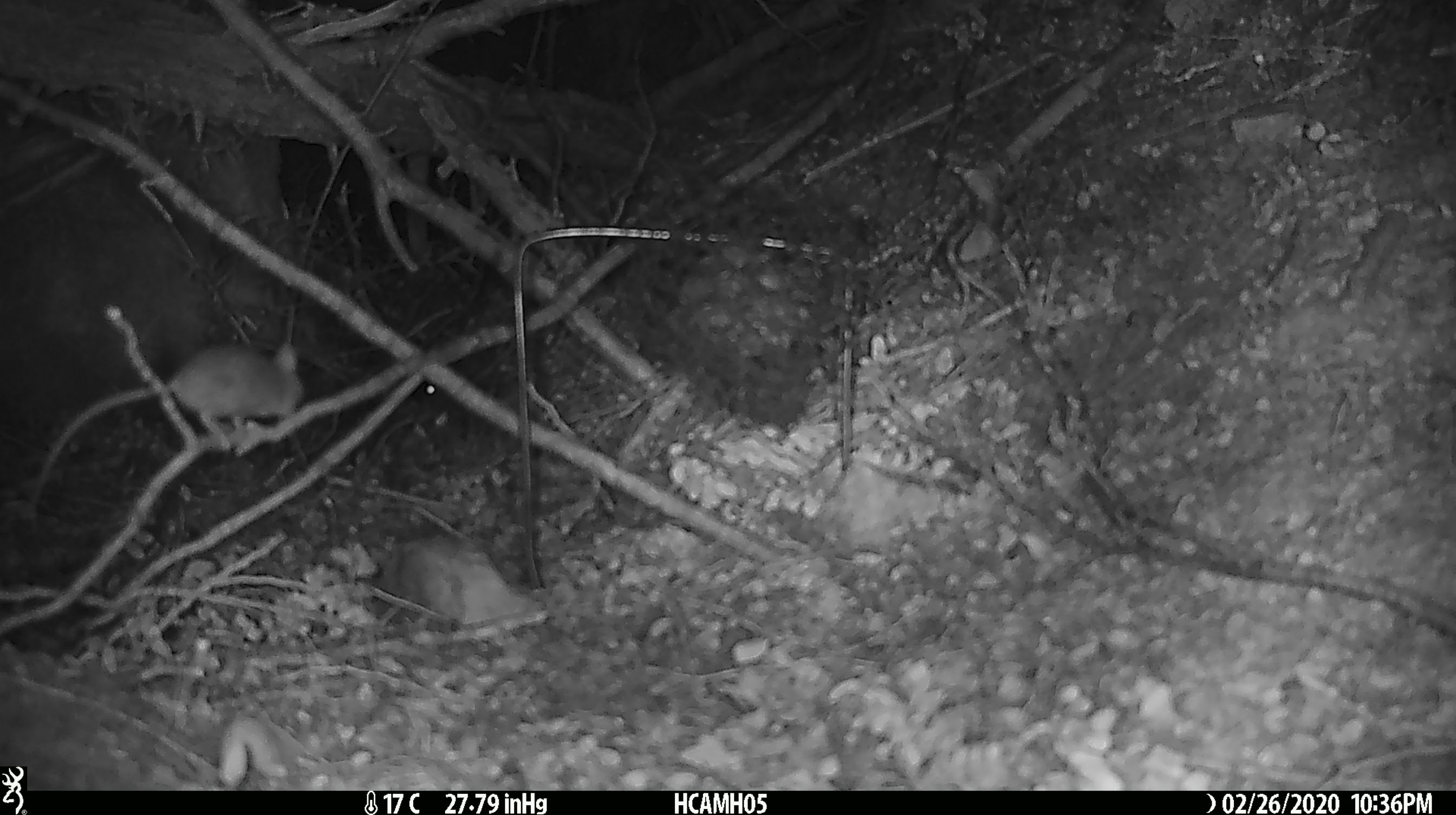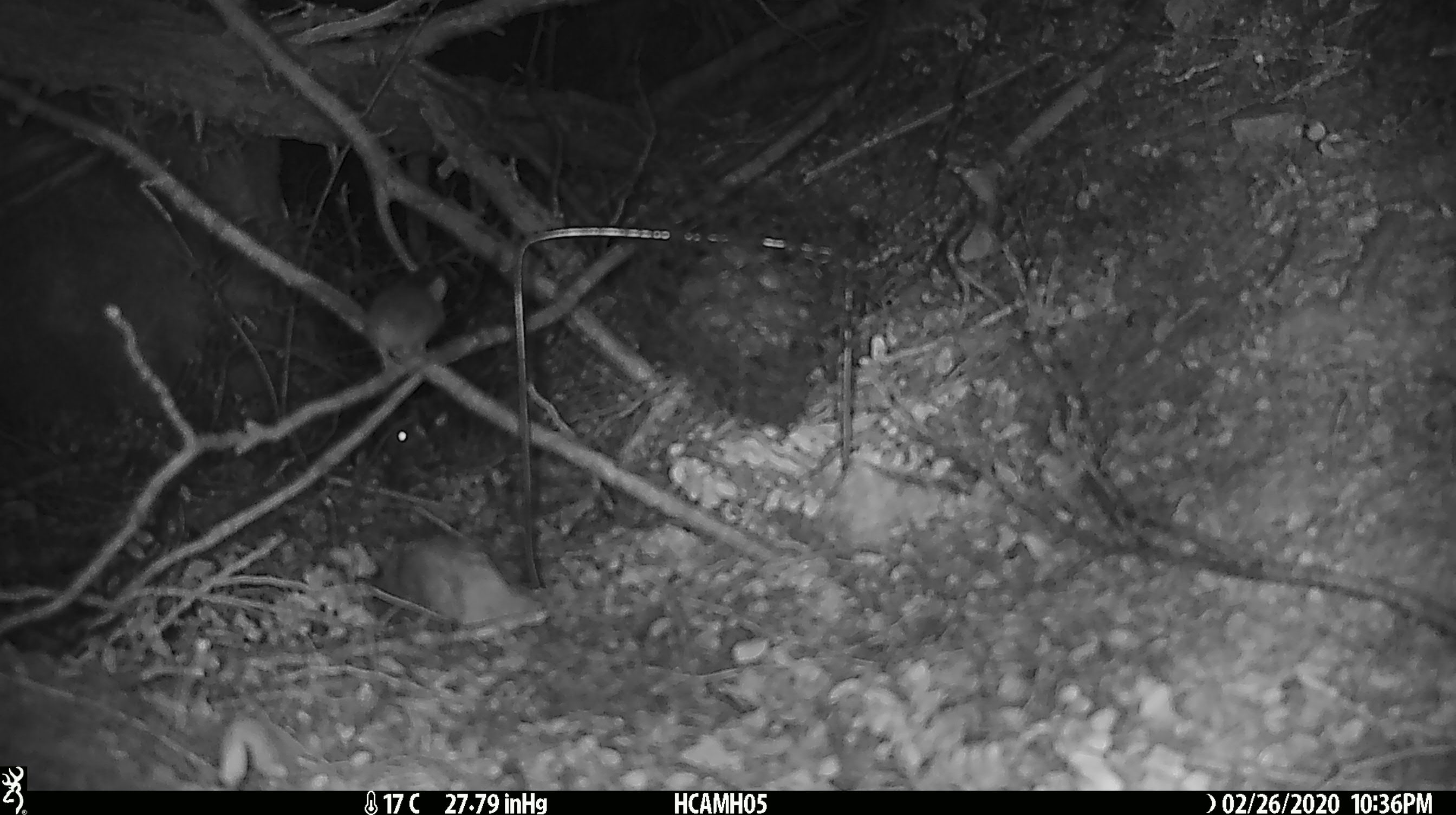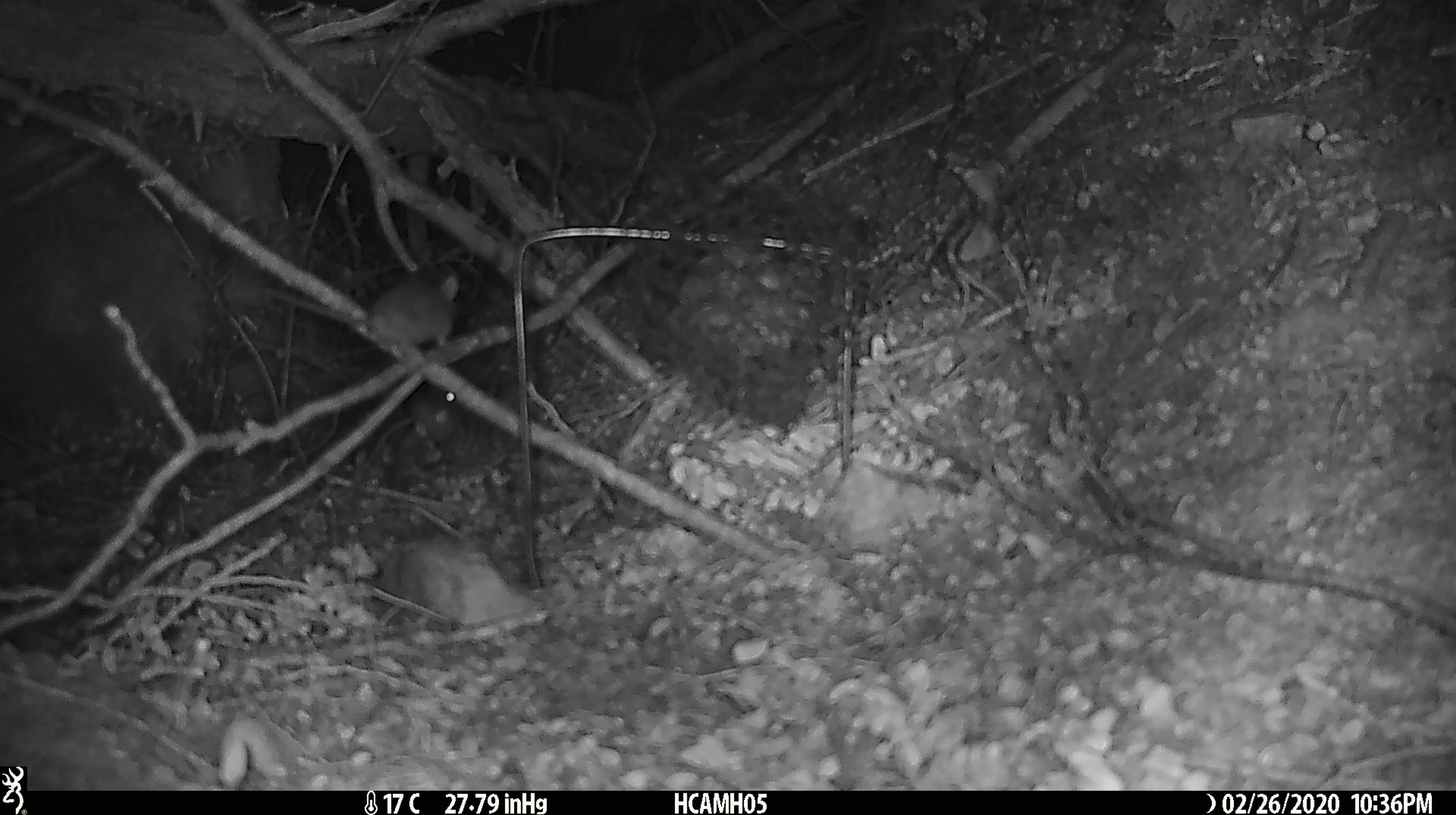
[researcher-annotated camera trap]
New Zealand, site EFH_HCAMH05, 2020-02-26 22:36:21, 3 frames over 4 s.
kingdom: Animalia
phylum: Chordata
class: Mammalia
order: Rodentia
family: Muridae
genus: Mus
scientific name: Mus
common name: mouse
Mouse (Mus).